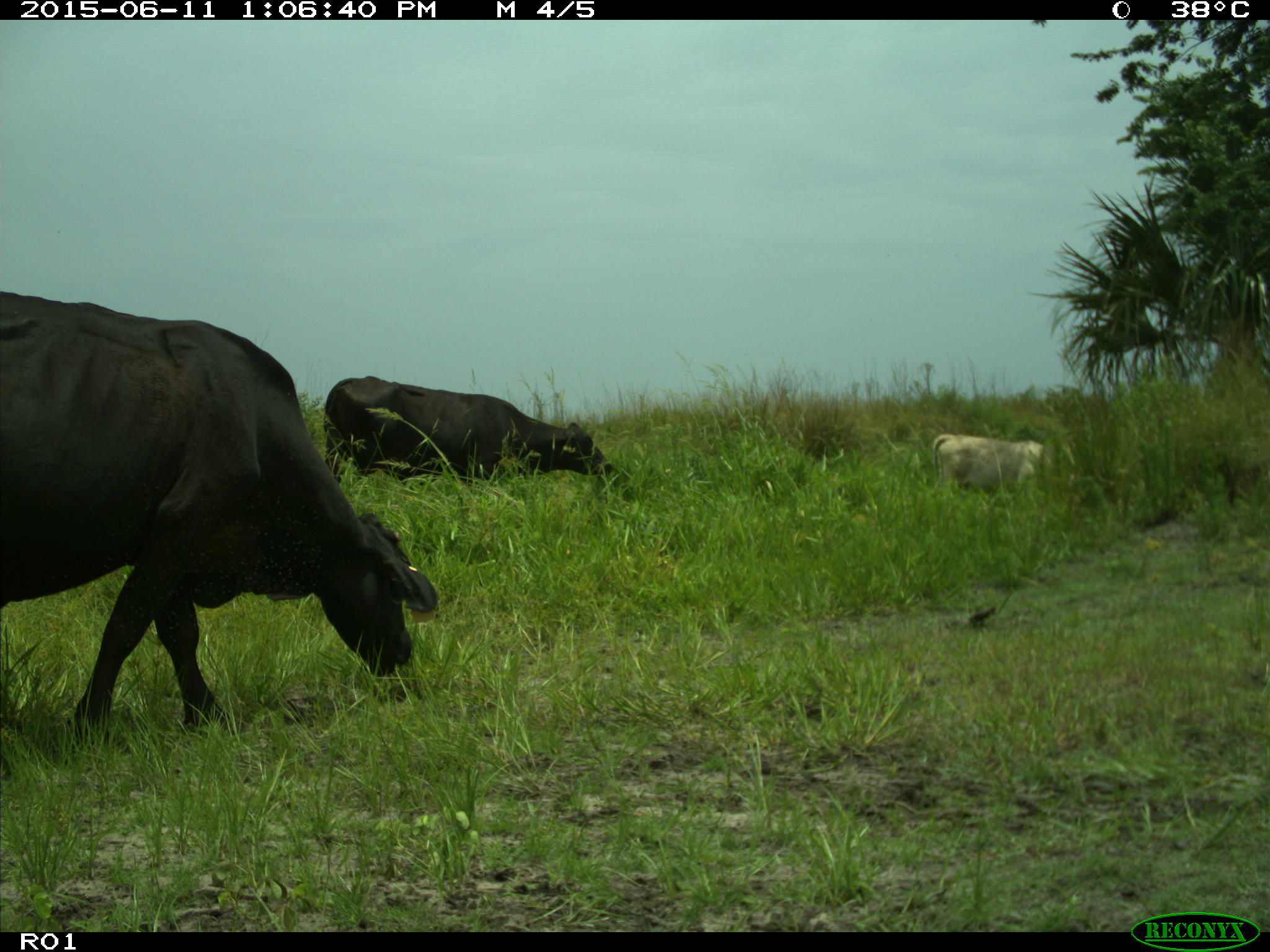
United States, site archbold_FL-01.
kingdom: Animalia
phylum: Chordata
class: Mammalia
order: Artiodactyla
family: Bovidae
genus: Bos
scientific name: Bos taurus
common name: domestic cow